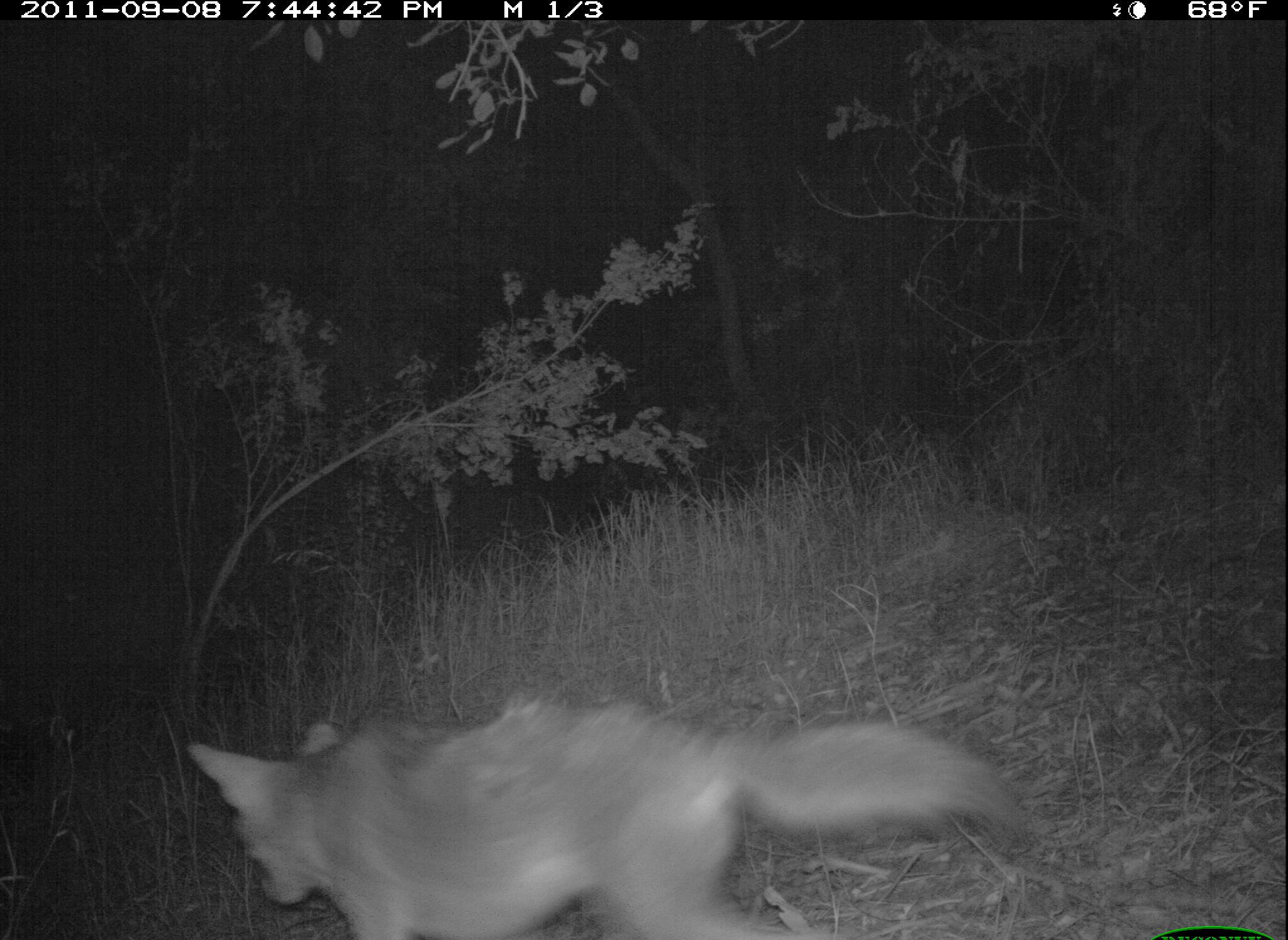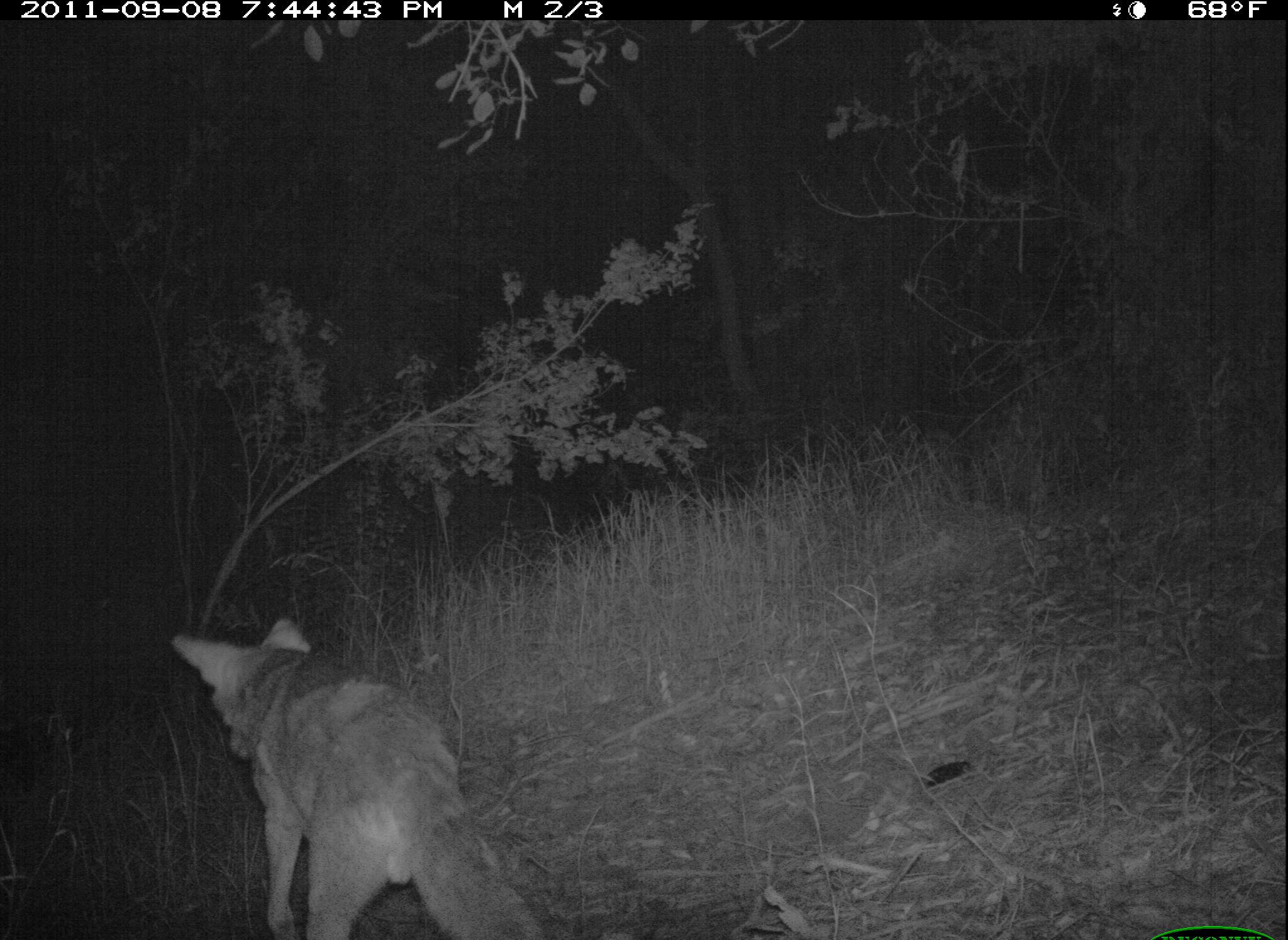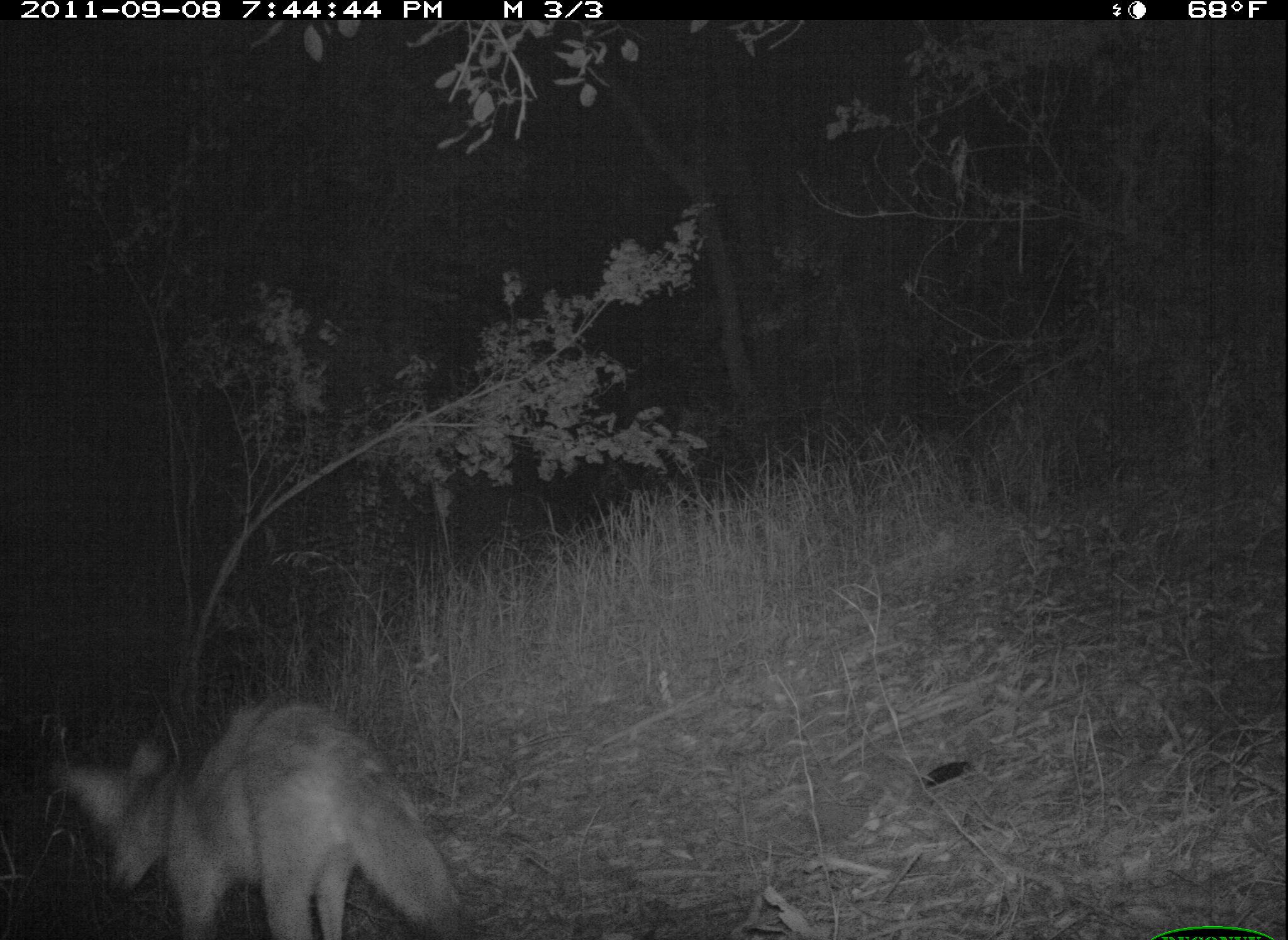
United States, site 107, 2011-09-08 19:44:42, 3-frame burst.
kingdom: Animalia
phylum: Chordata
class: Mammalia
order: Carnivora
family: Canidae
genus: Canis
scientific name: Canis latrans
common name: coyote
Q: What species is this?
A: Coyote (Canis latrans).